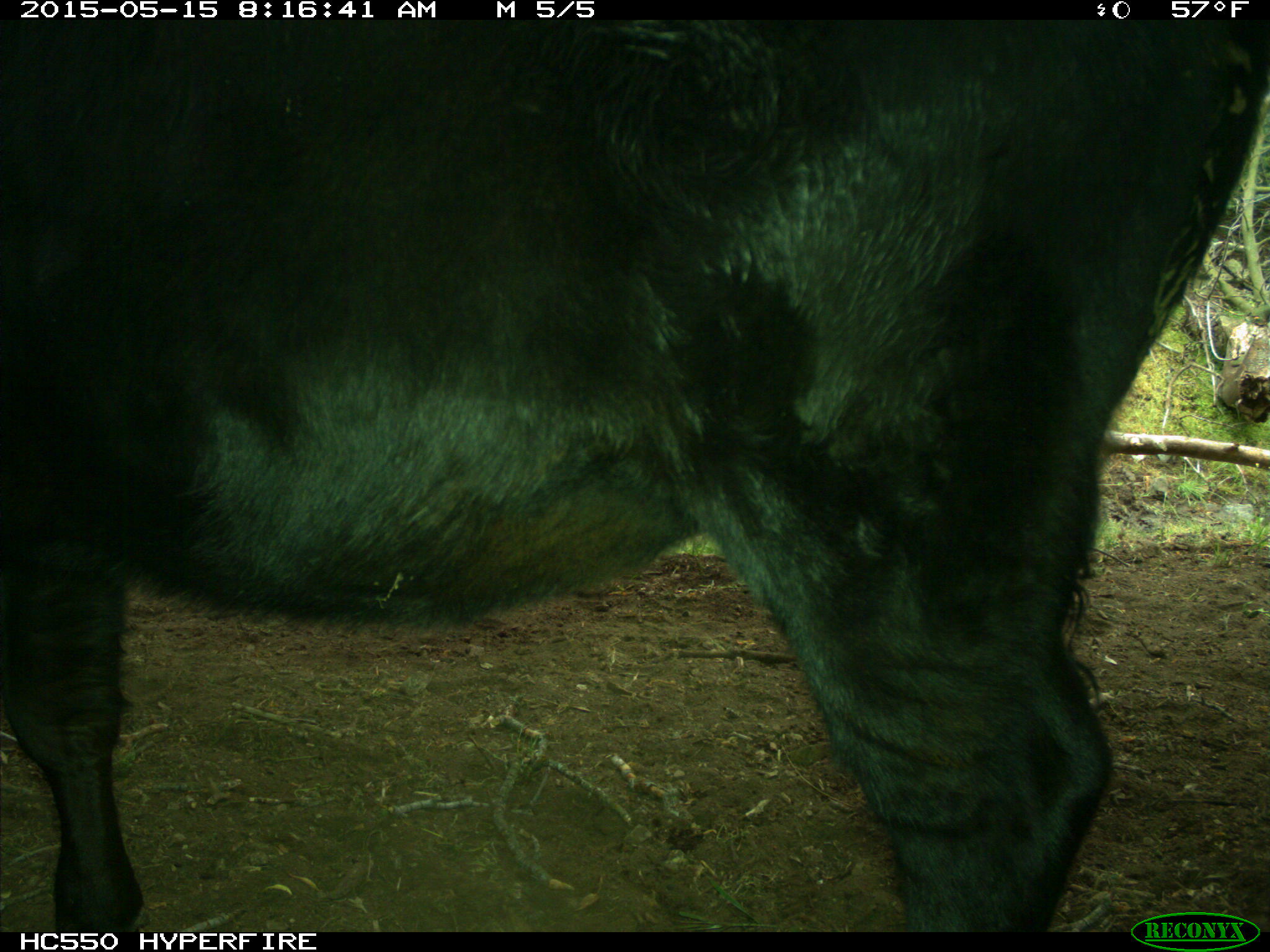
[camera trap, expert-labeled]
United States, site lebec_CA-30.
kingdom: Animalia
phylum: Chordata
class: Mammalia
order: Artiodactyla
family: Bovidae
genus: Bos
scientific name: Bos taurus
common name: domestic cow